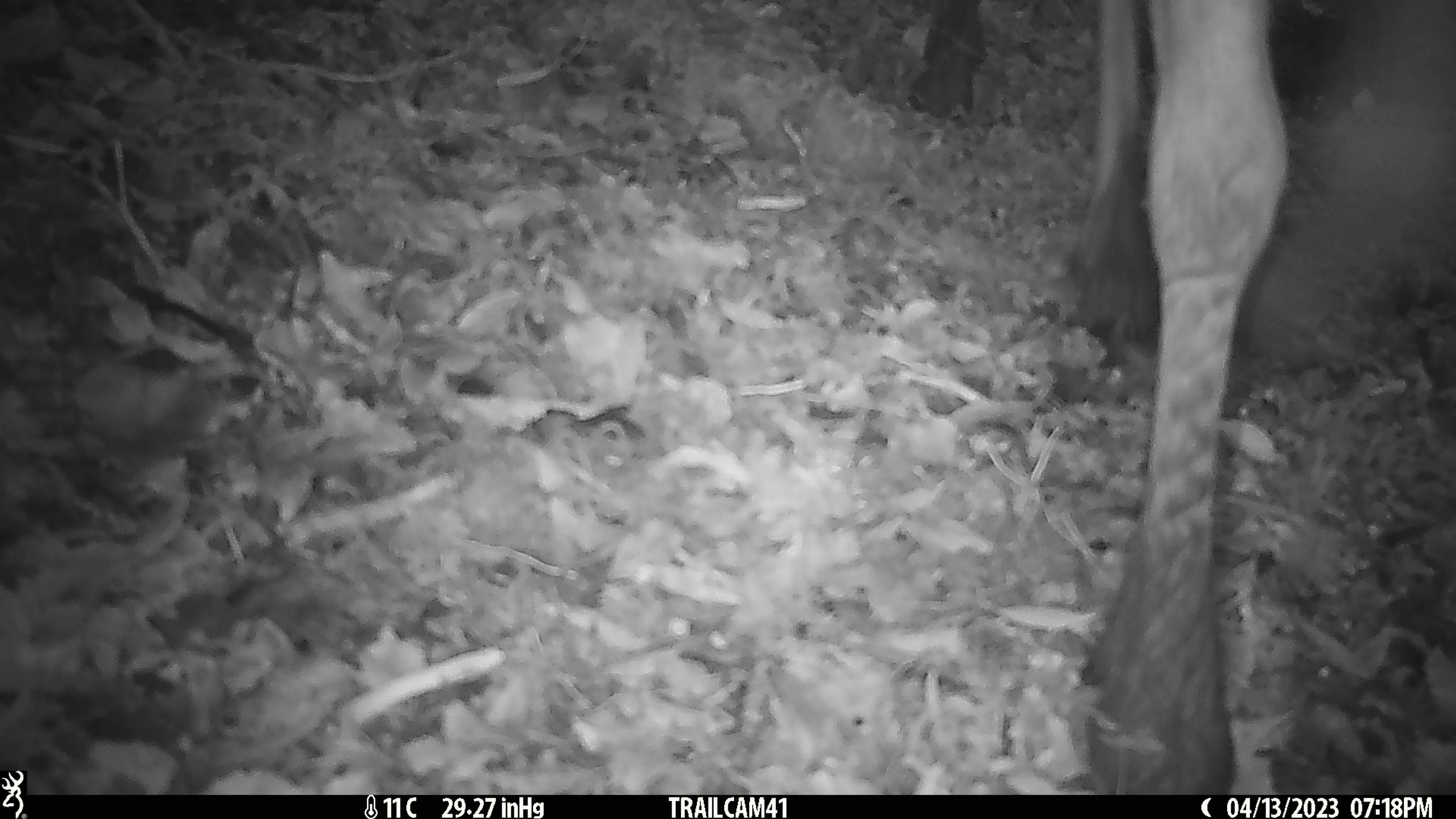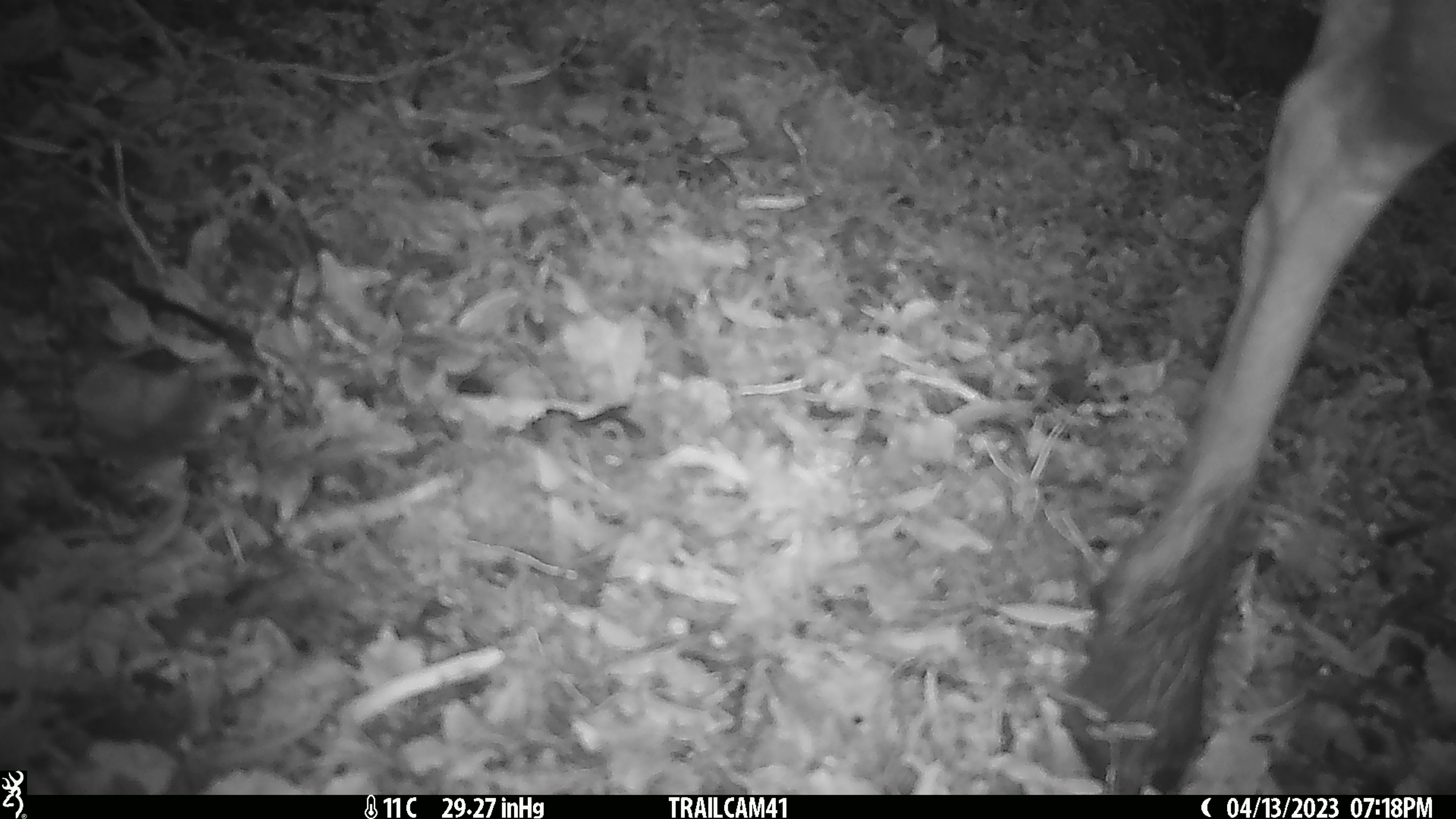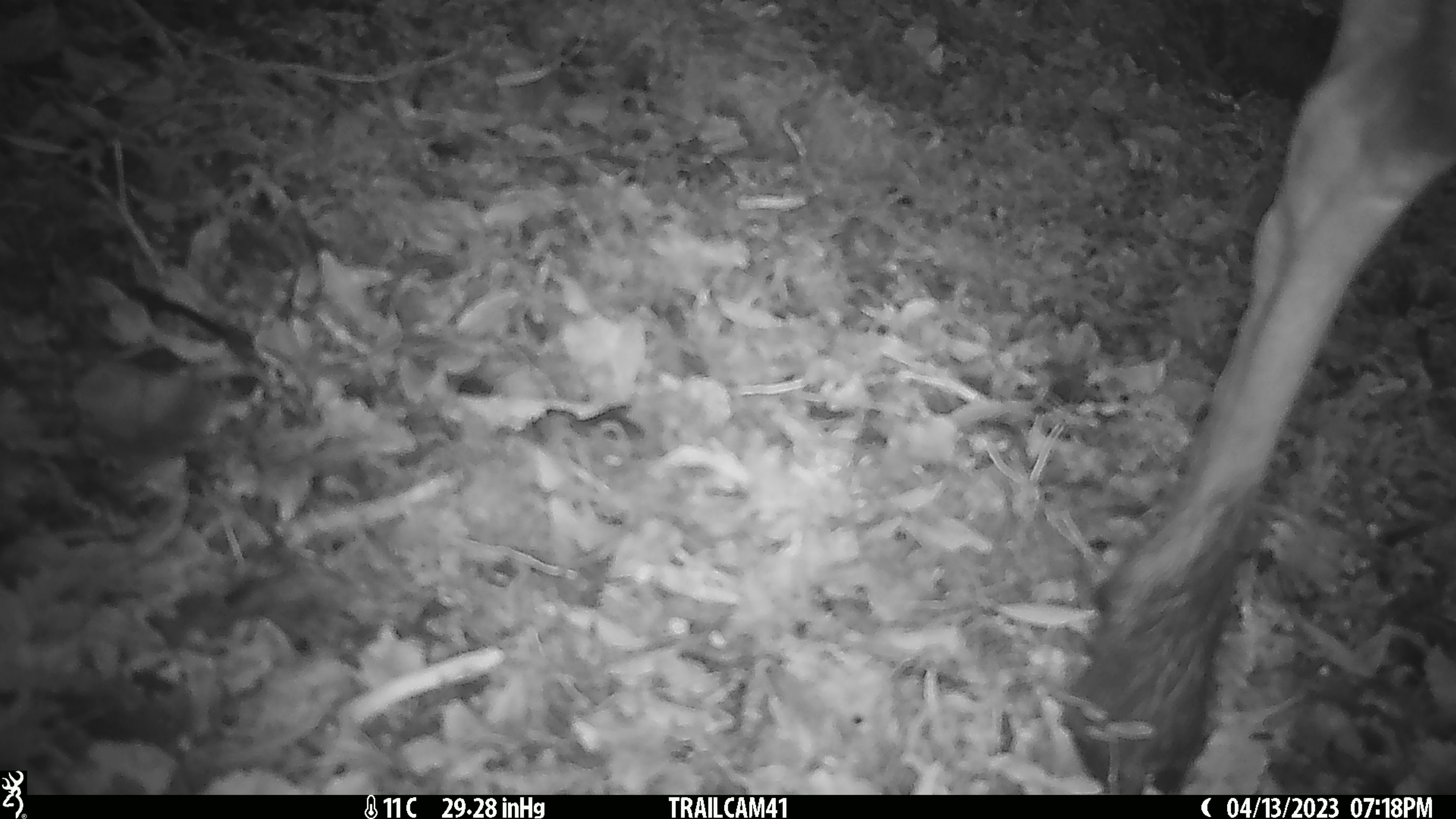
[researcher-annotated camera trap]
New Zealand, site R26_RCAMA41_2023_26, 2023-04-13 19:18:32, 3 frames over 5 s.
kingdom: Animalia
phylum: Chordata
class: Mammalia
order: Artiodactyla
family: Cervidae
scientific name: Cervidae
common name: deer